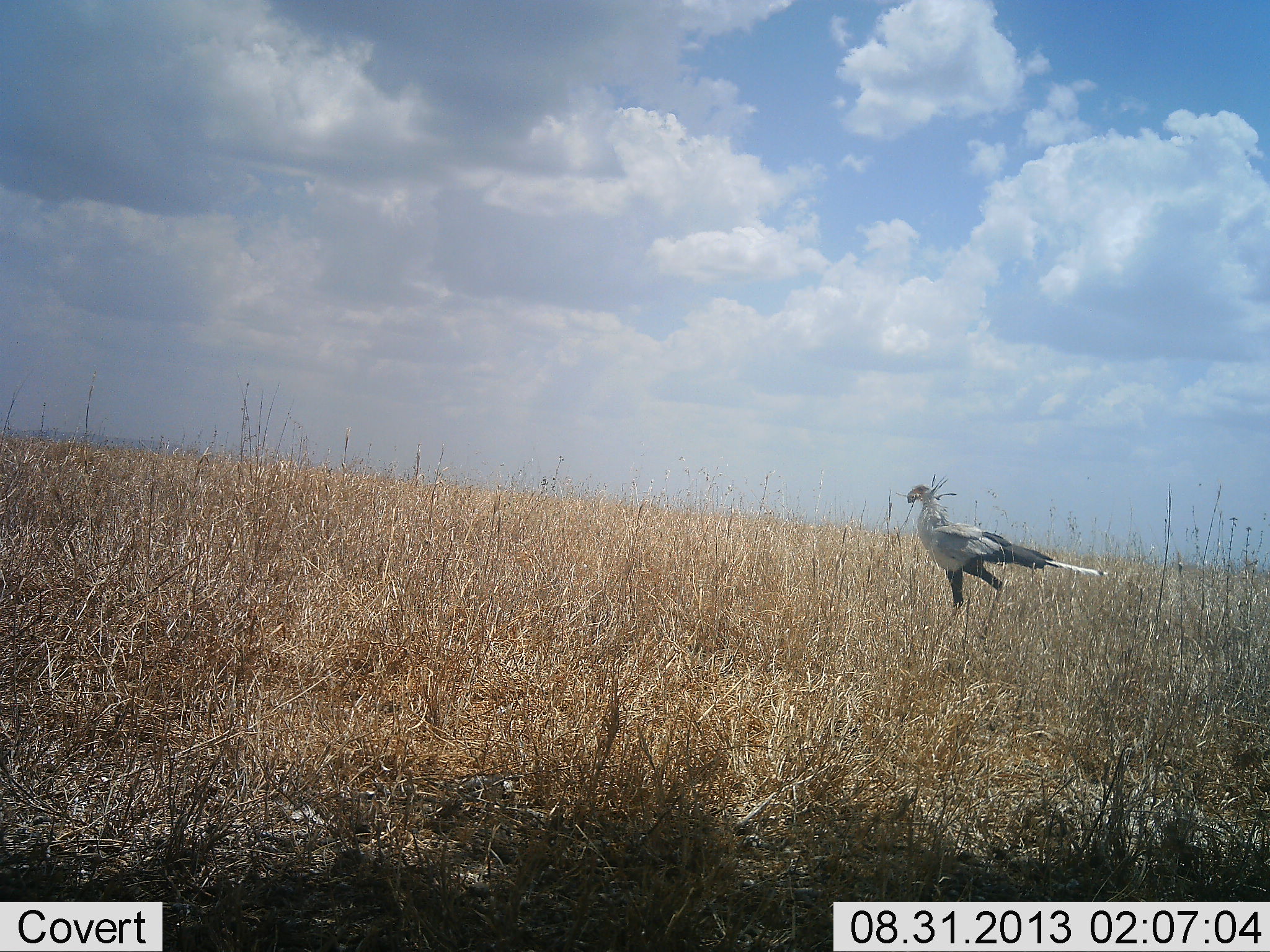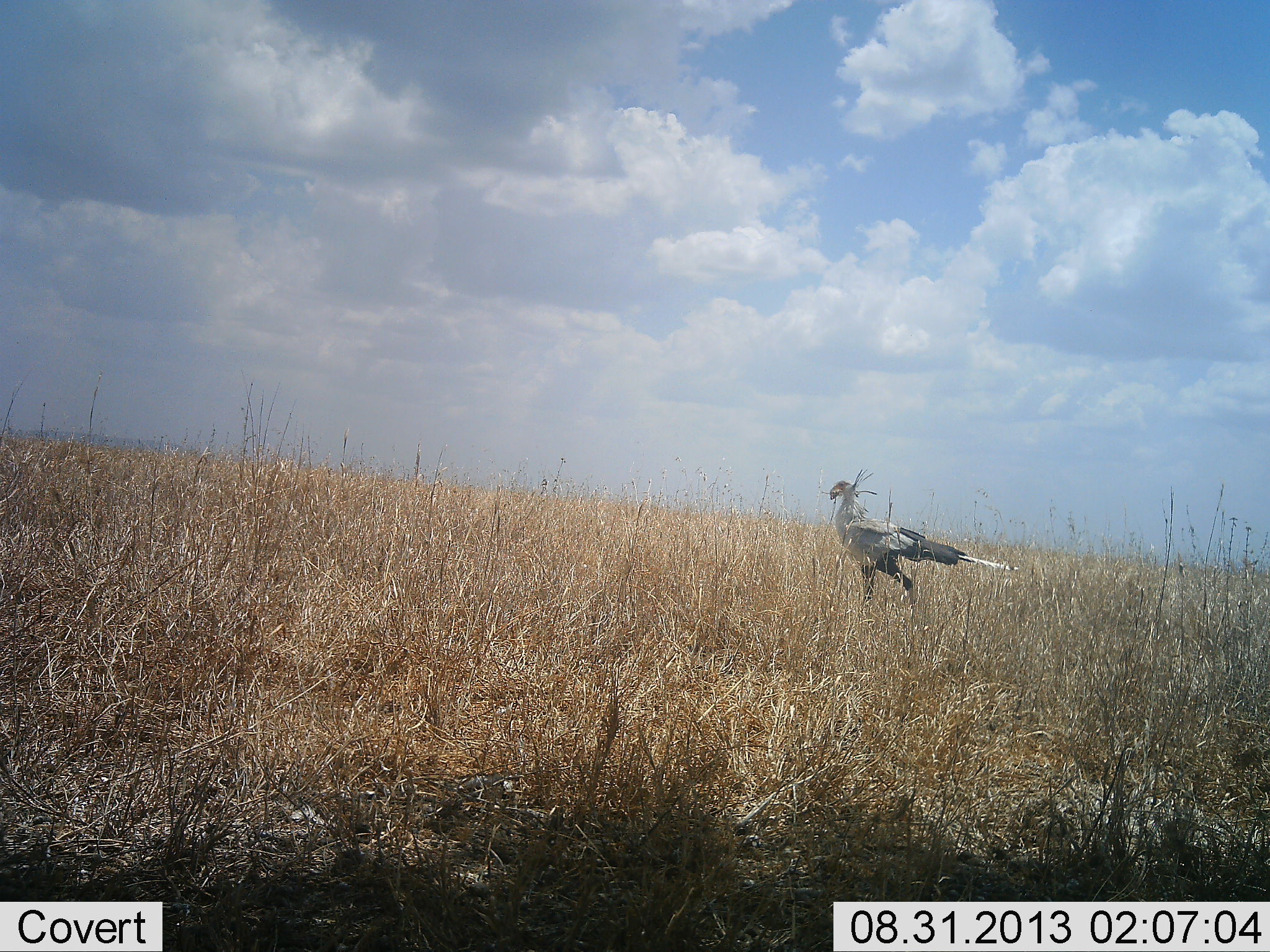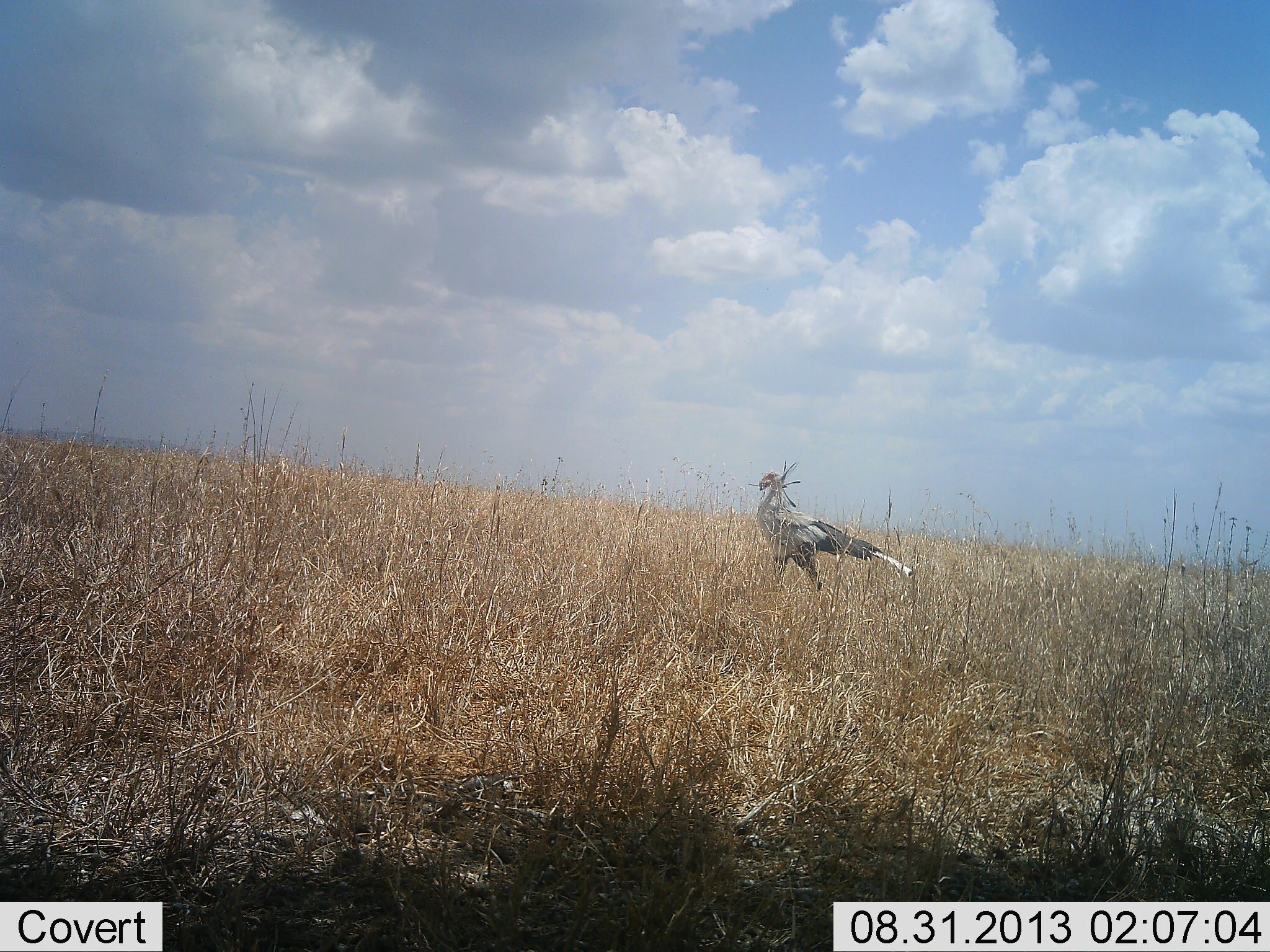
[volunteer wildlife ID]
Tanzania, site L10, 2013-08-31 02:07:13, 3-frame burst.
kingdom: Animalia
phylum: Chordata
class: Aves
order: Accipitriformes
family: Sagittariidae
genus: Sagittarius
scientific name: Sagittarius serpentarius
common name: secretary bird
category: secretarybird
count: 1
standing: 8%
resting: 4%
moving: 92%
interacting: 0%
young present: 0%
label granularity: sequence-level